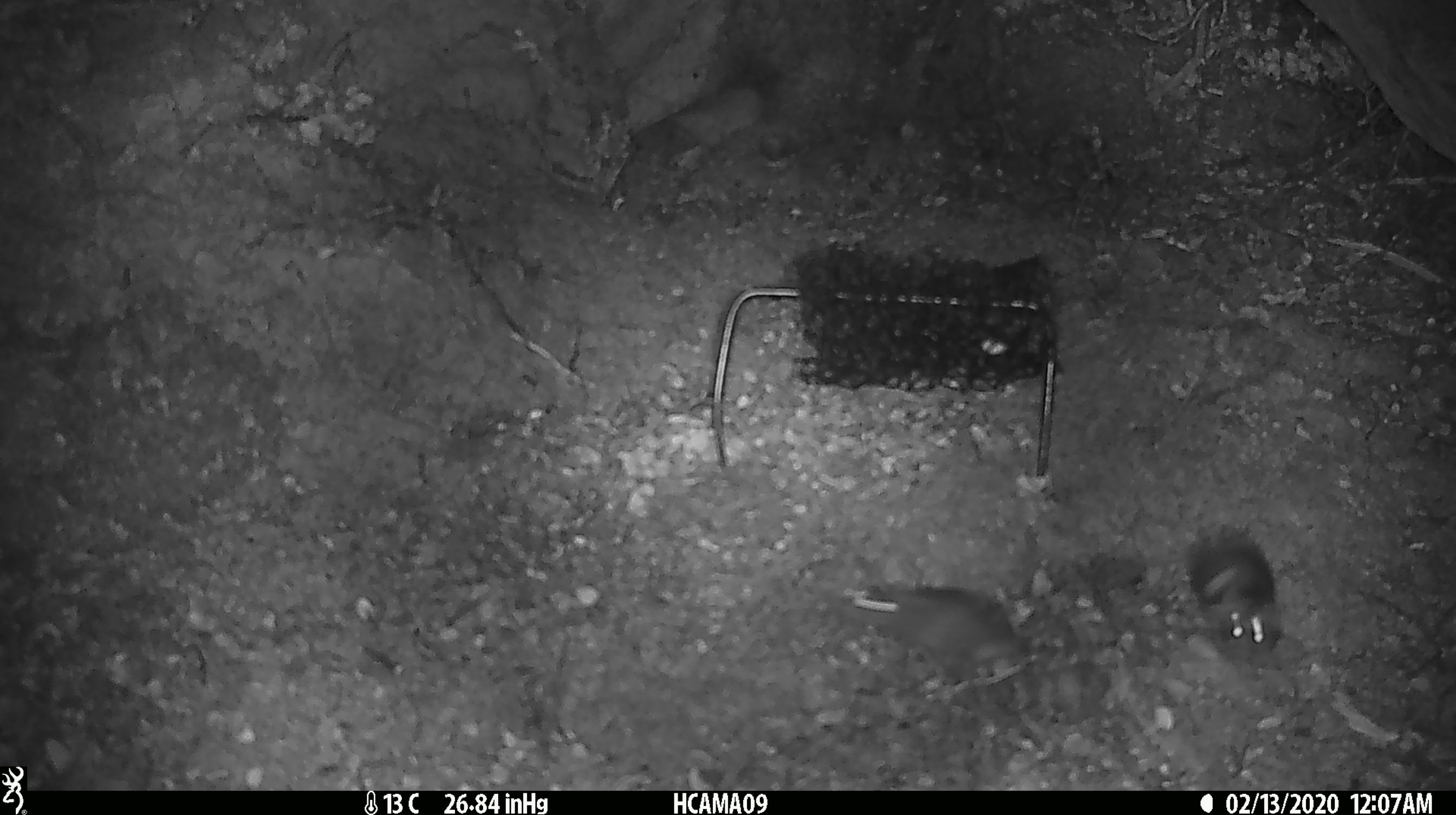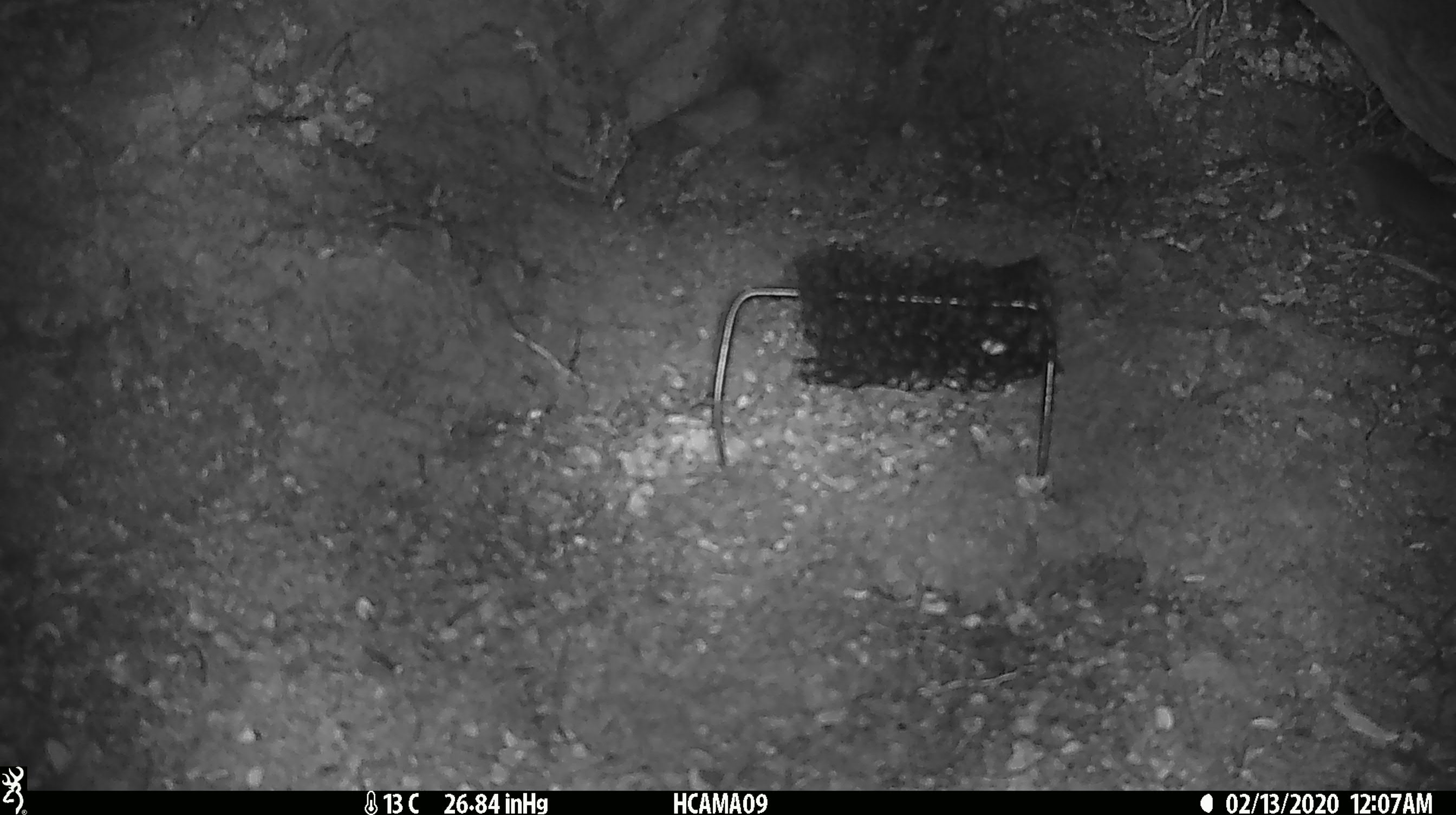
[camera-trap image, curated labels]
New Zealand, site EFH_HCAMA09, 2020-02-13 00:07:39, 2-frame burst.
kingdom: Animalia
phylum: Chordata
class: Mammalia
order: Rodentia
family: Muridae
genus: Mus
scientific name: Mus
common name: mouse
Mouse (Mus).